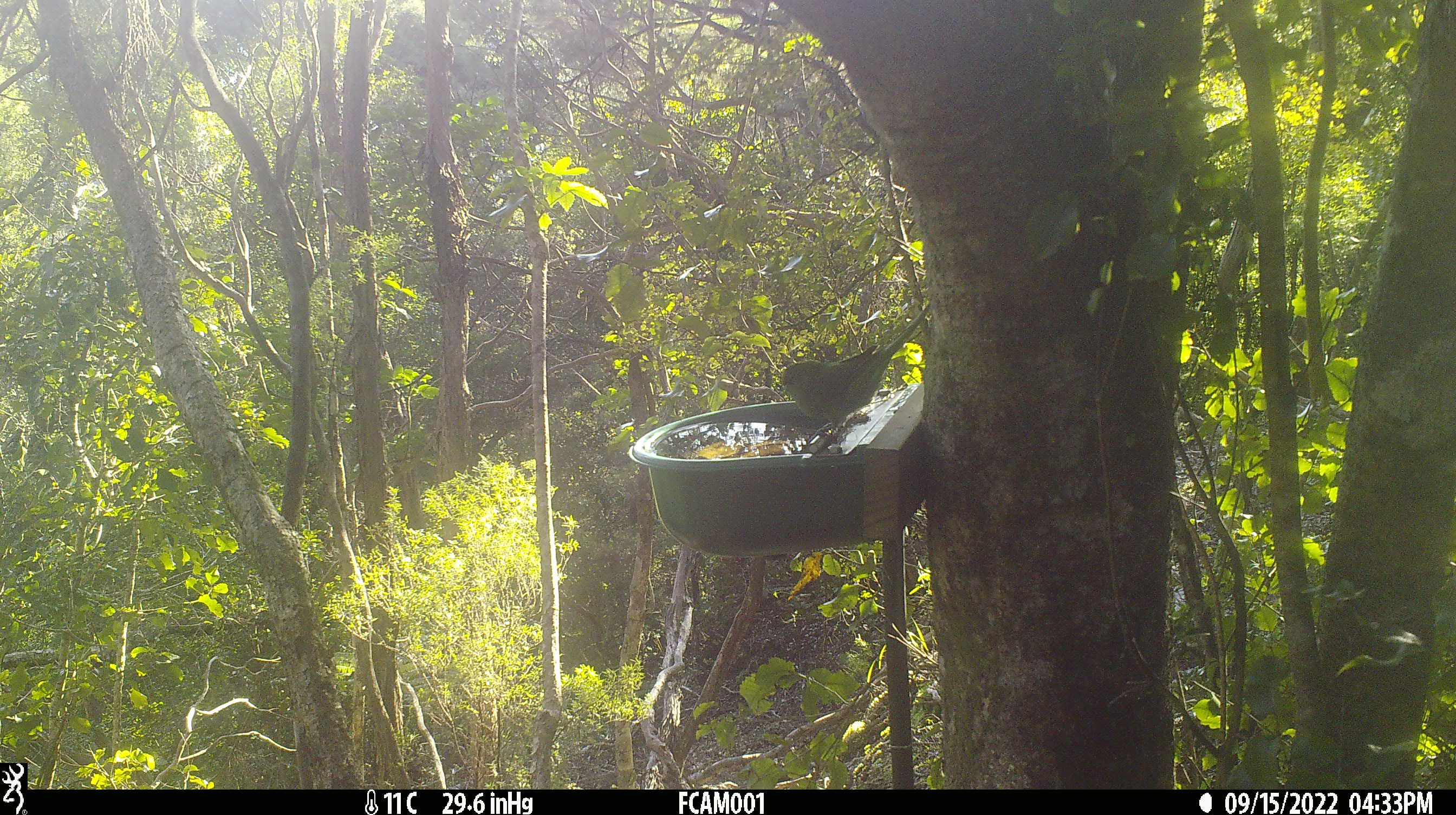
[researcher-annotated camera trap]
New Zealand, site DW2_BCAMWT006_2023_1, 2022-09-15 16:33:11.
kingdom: Animalia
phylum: Chordata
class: Aves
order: Psittaciformes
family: Psittaculidae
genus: Cyanoramphus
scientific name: Cyanoramphus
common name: parakeet